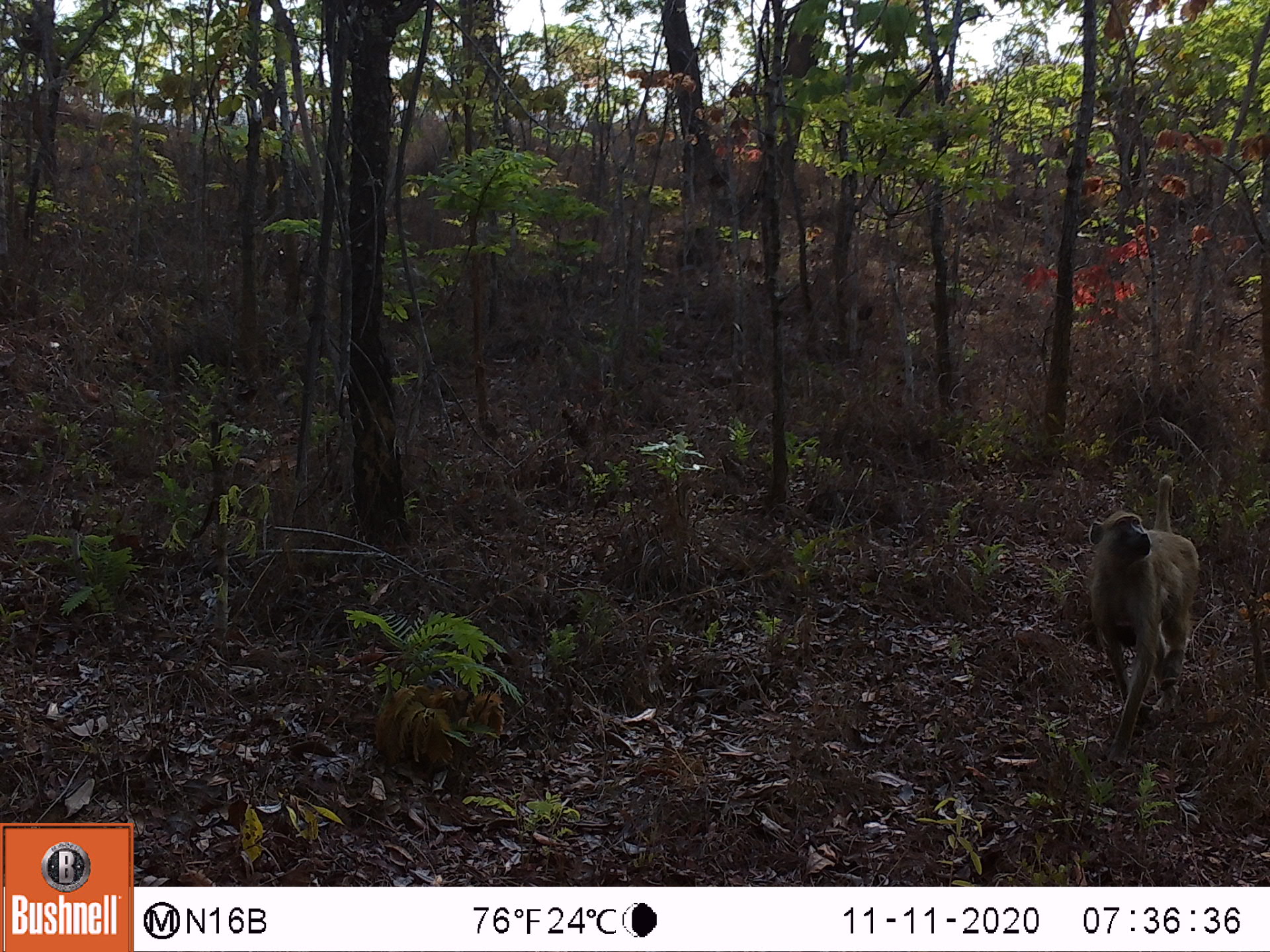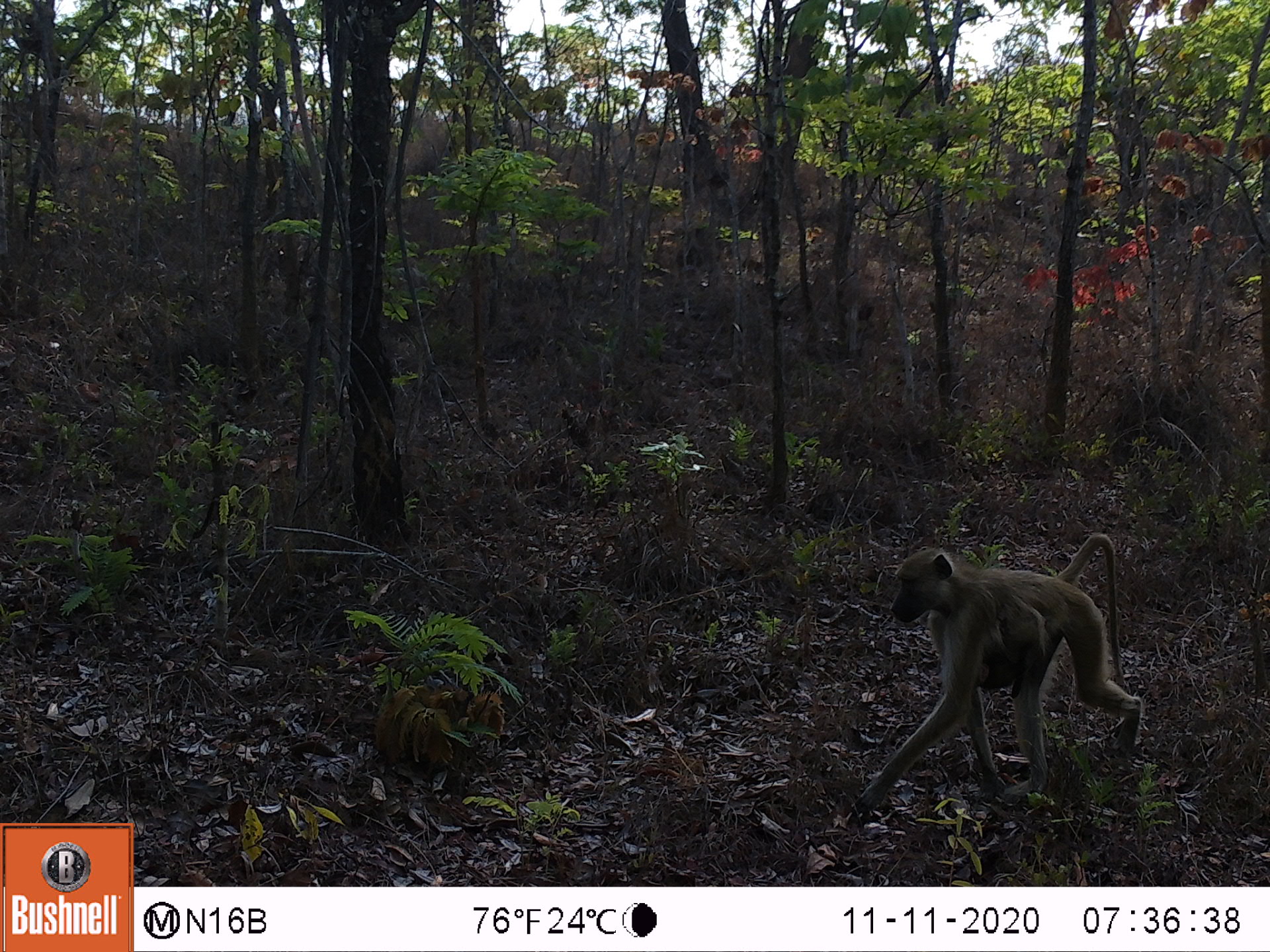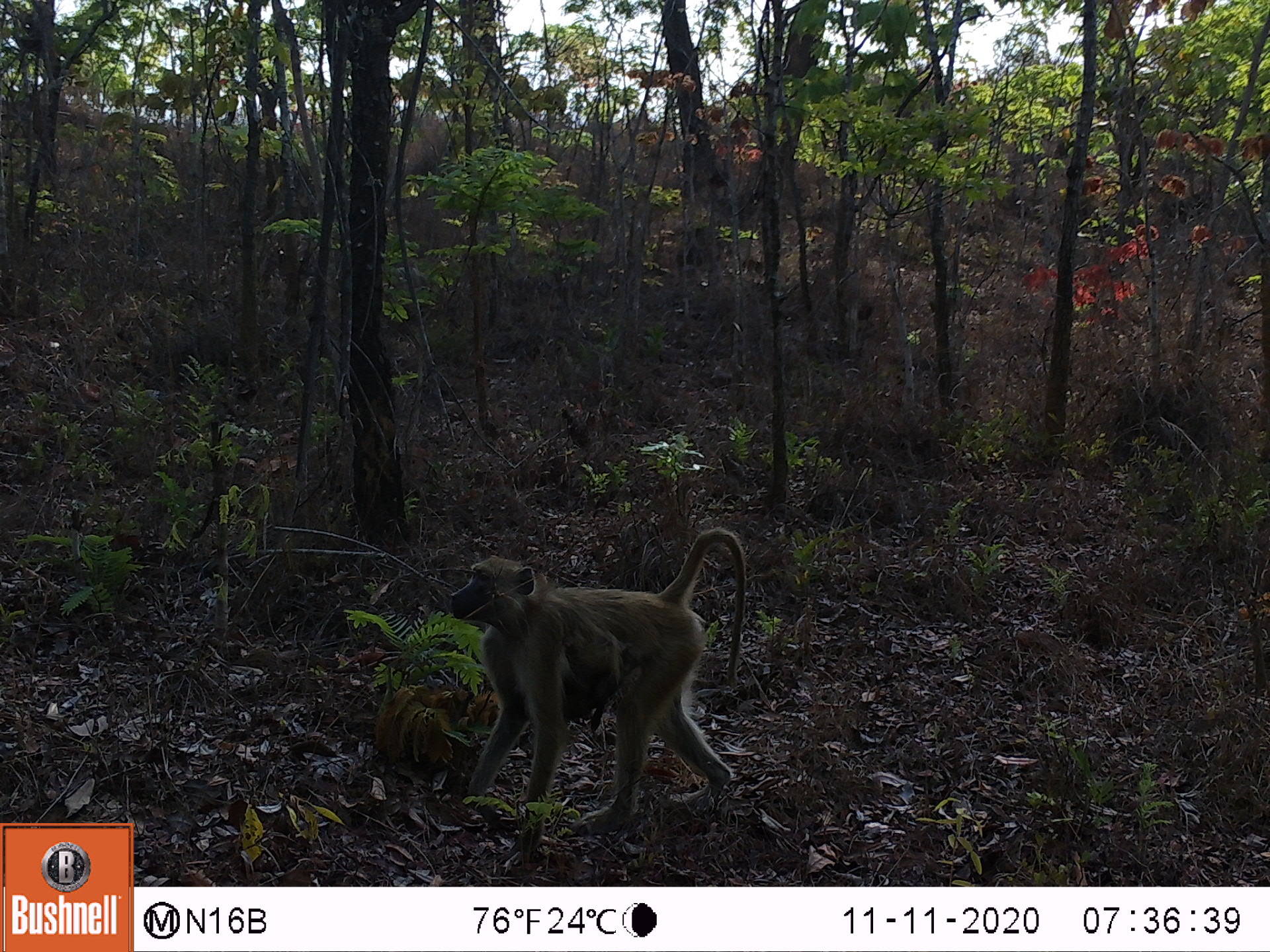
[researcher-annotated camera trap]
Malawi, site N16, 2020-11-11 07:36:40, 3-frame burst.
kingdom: Animalia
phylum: Chordata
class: Mammalia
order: Primates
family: Cercopithecidae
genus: Papio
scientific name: Papio cynocephalus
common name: yellow baboon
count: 1